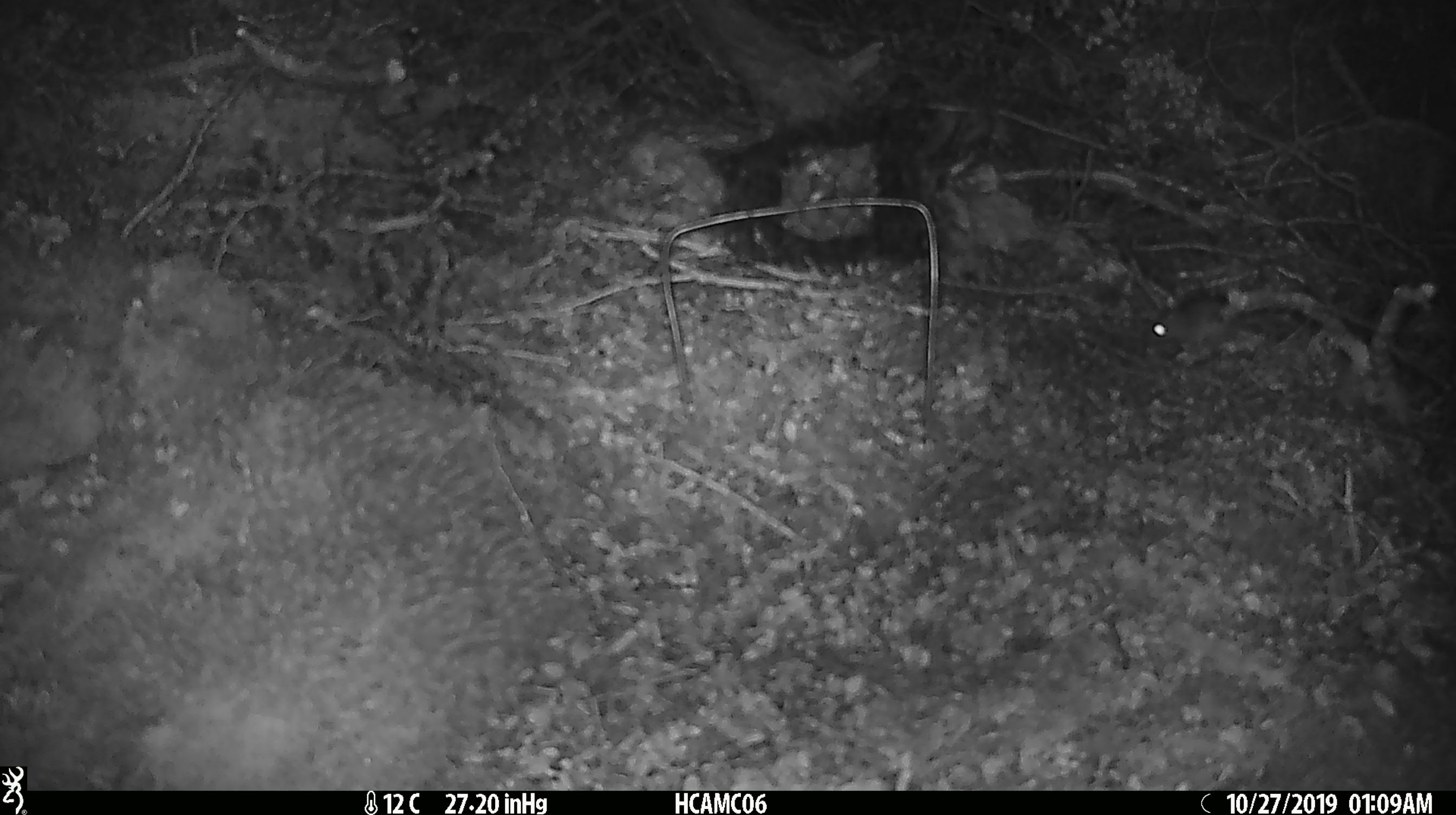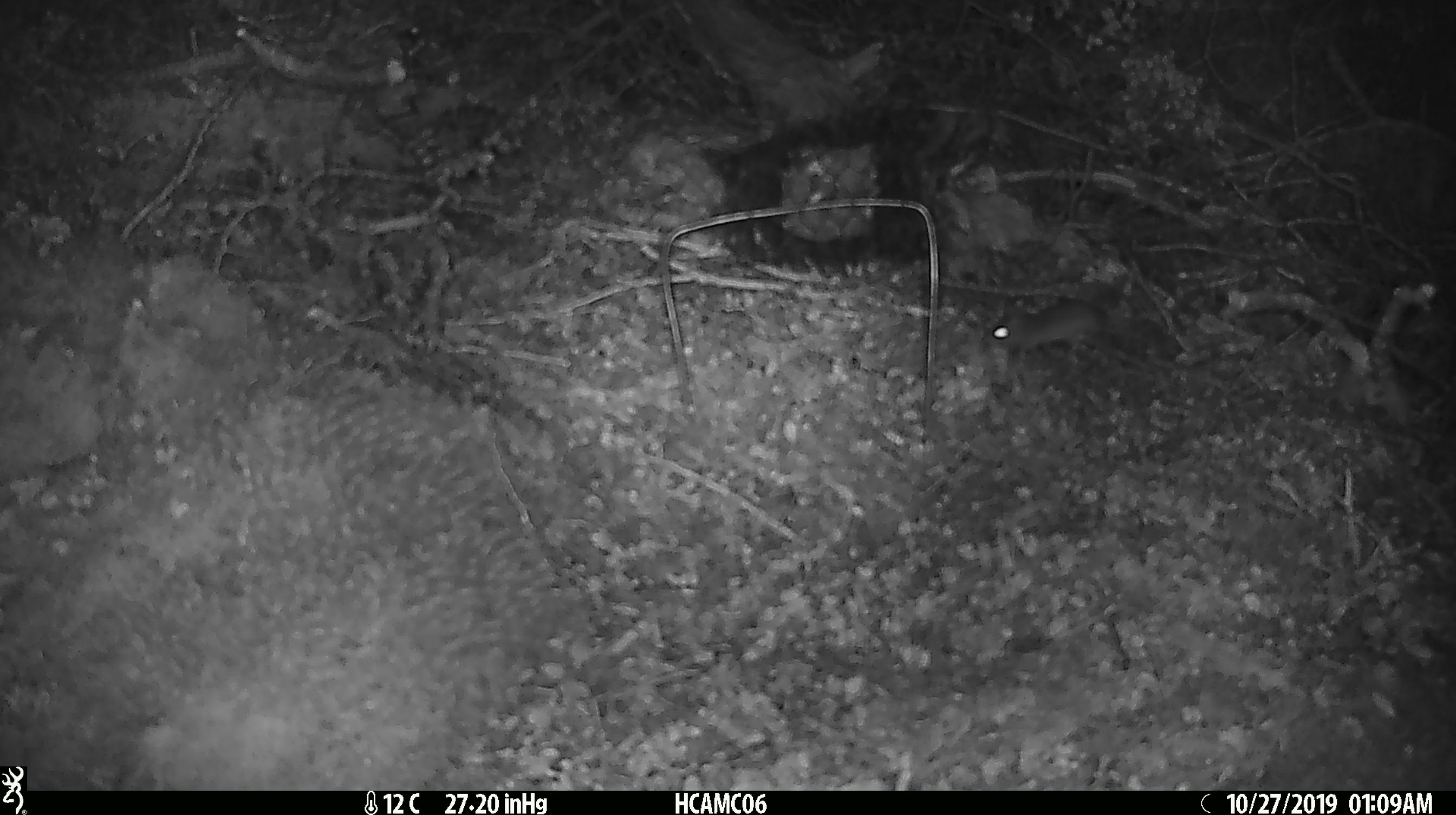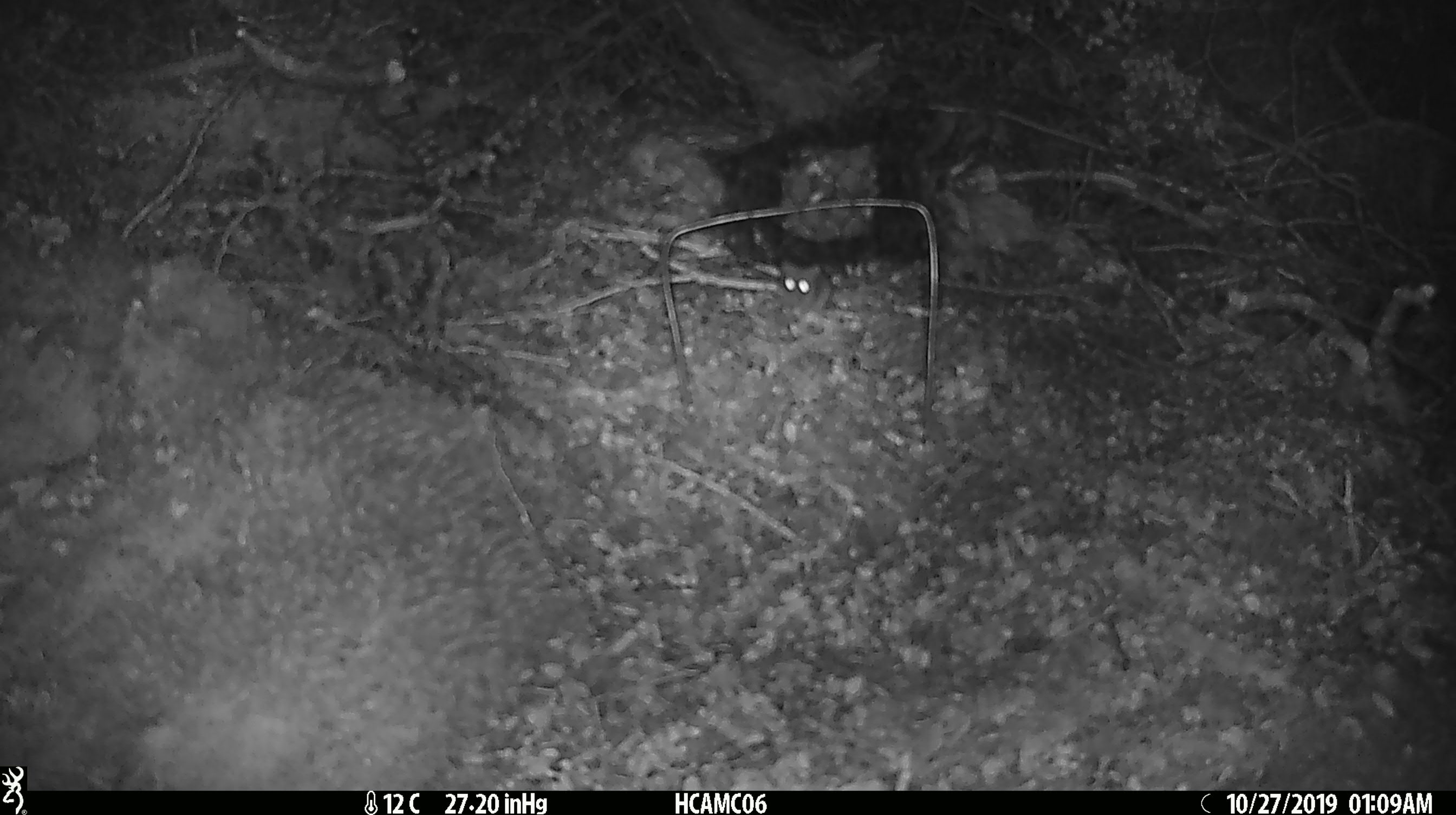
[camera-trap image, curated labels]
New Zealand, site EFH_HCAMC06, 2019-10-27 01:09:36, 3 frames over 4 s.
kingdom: Animalia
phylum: Chordata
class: Mammalia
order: Rodentia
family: Muridae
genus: Mus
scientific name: Mus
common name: mouse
Mouse (Mus).